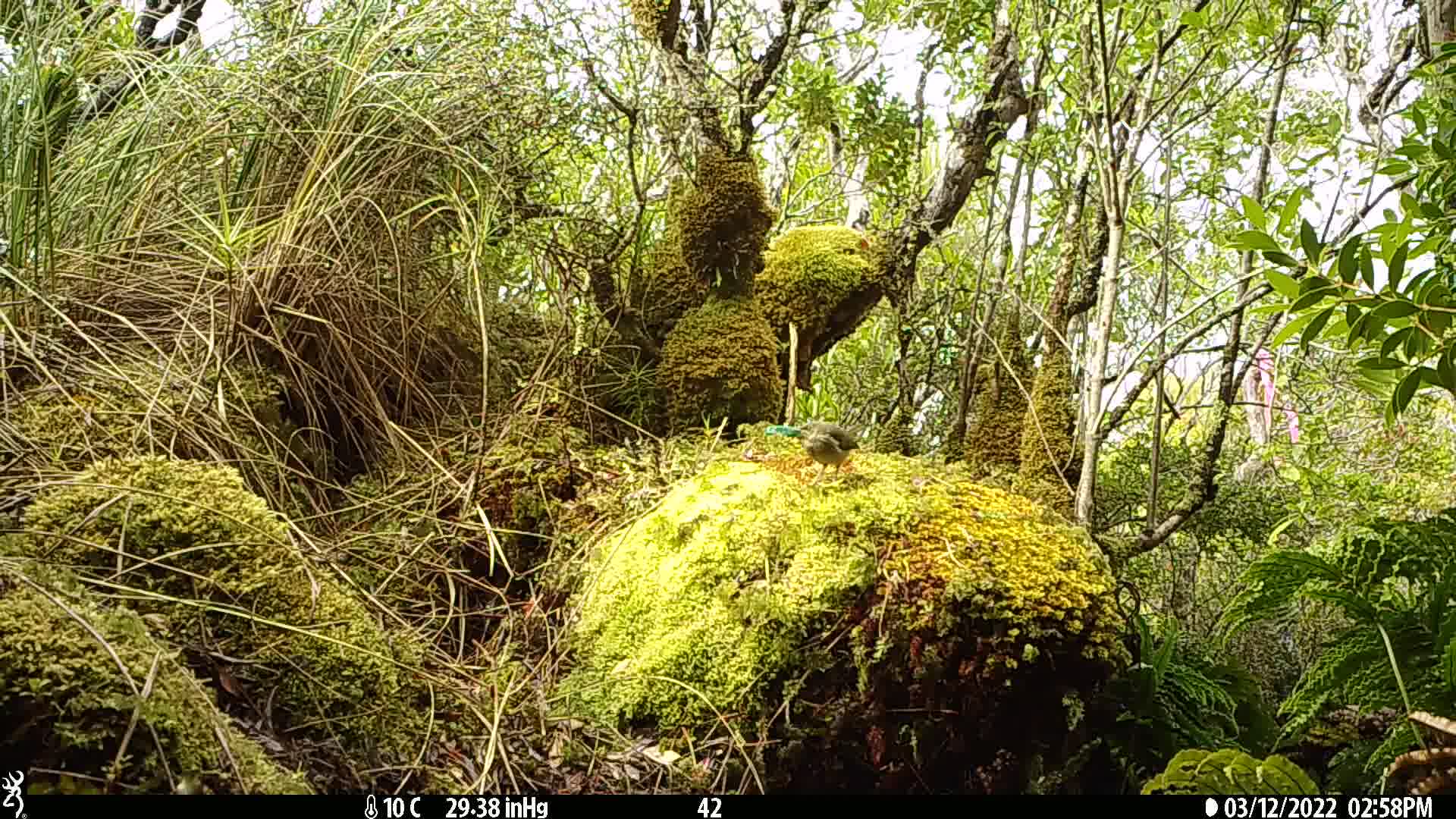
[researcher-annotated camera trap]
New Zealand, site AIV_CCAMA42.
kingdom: Animalia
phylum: Chordata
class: Aves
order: Passeriformes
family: Meliphagidae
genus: Anthornis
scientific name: Anthornis melanura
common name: new zealand bellbird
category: bellbird